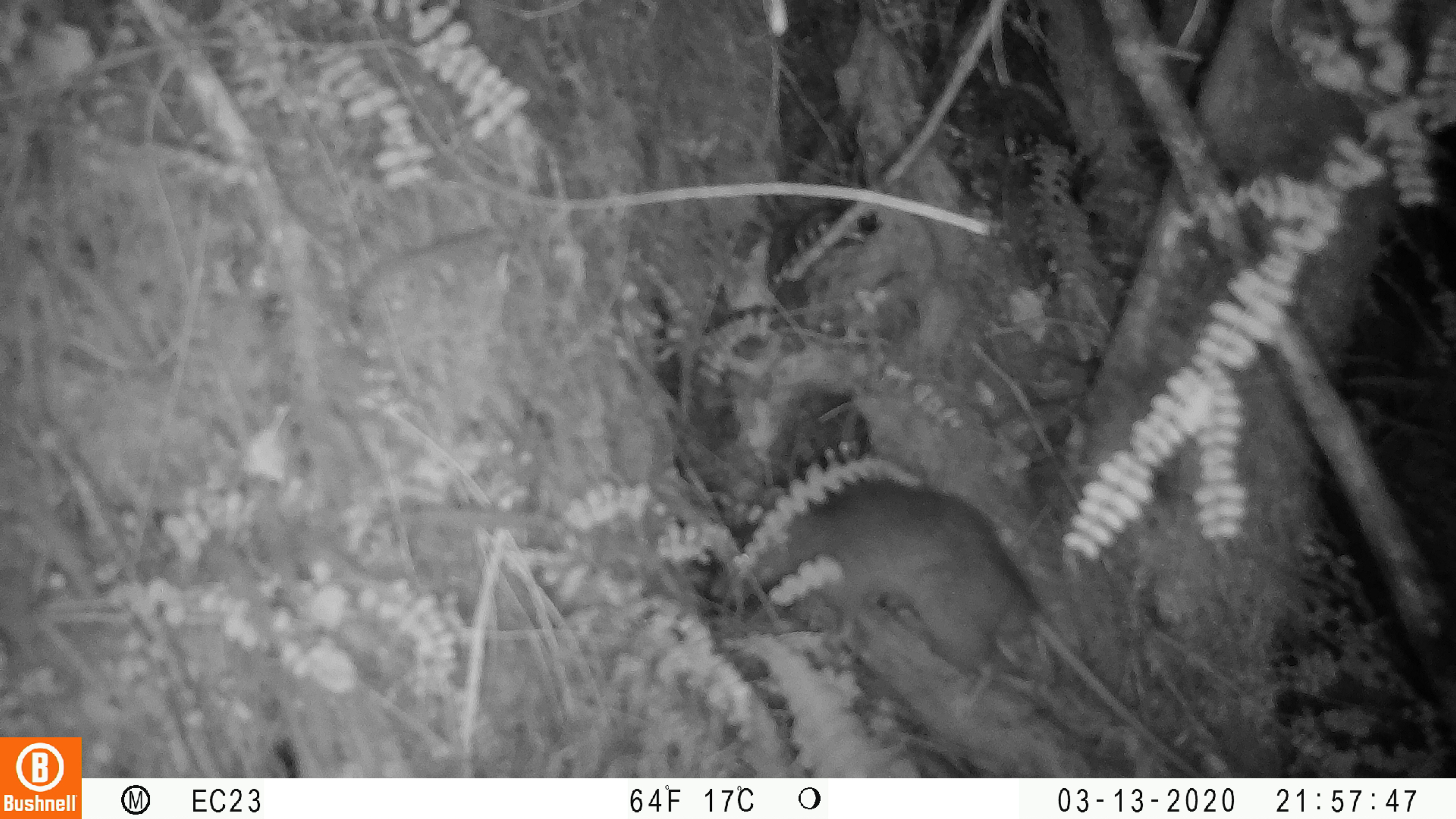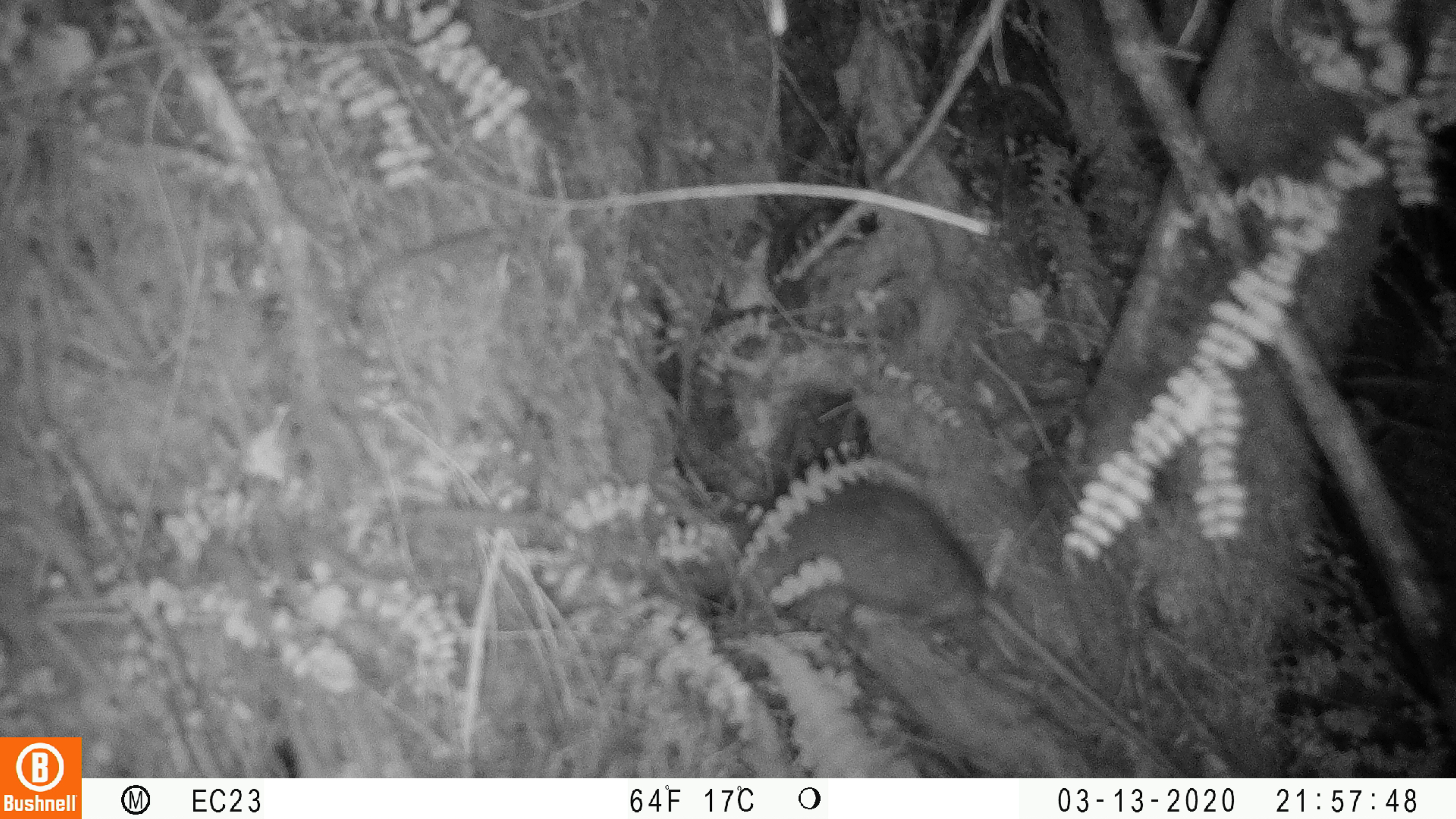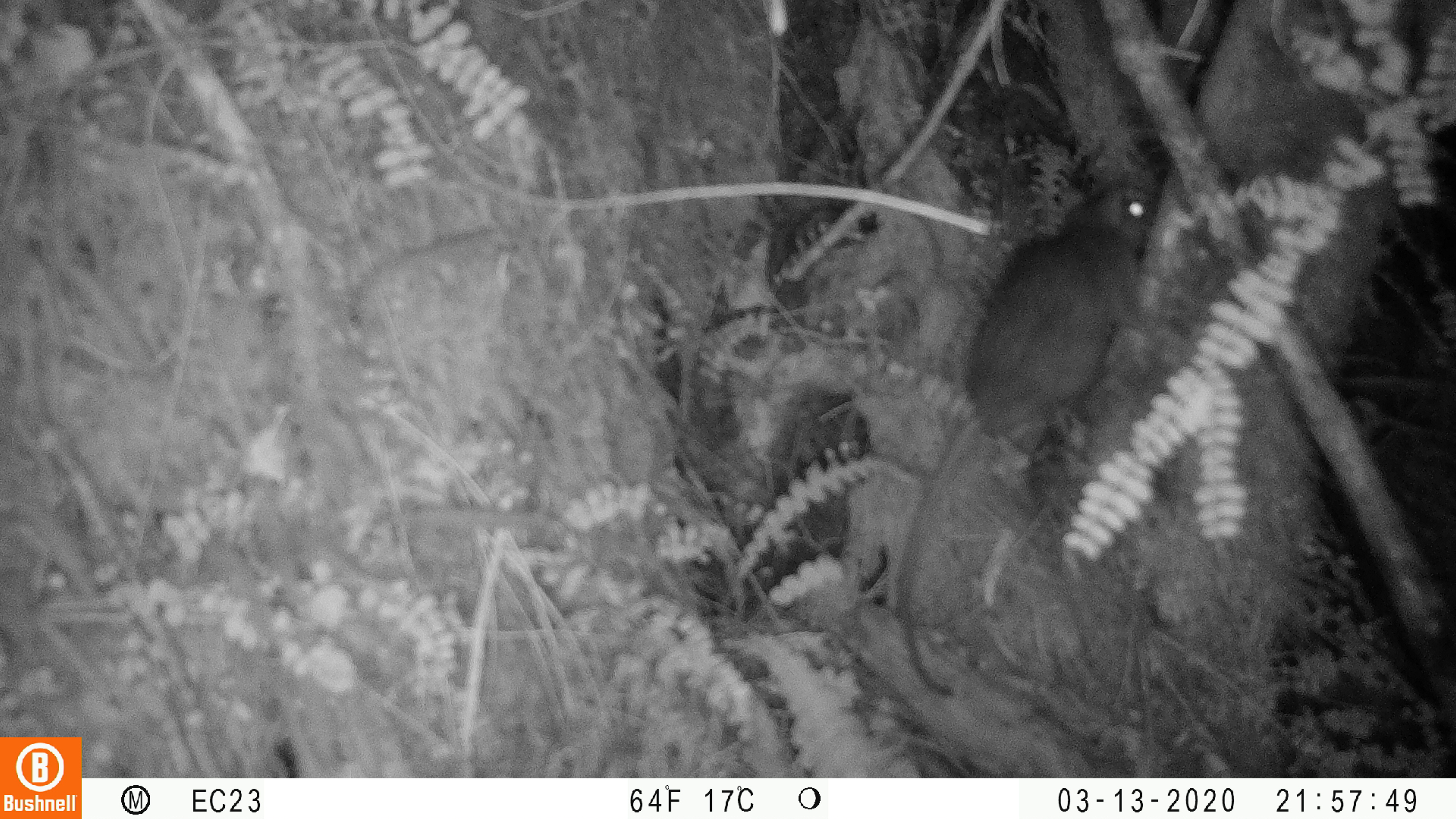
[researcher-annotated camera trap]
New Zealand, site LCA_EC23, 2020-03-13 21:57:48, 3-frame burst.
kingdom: Animalia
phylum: Chordata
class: Mammalia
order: Rodentia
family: Muridae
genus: Rattus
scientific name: Rattus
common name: rat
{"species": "rat (Rattus)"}